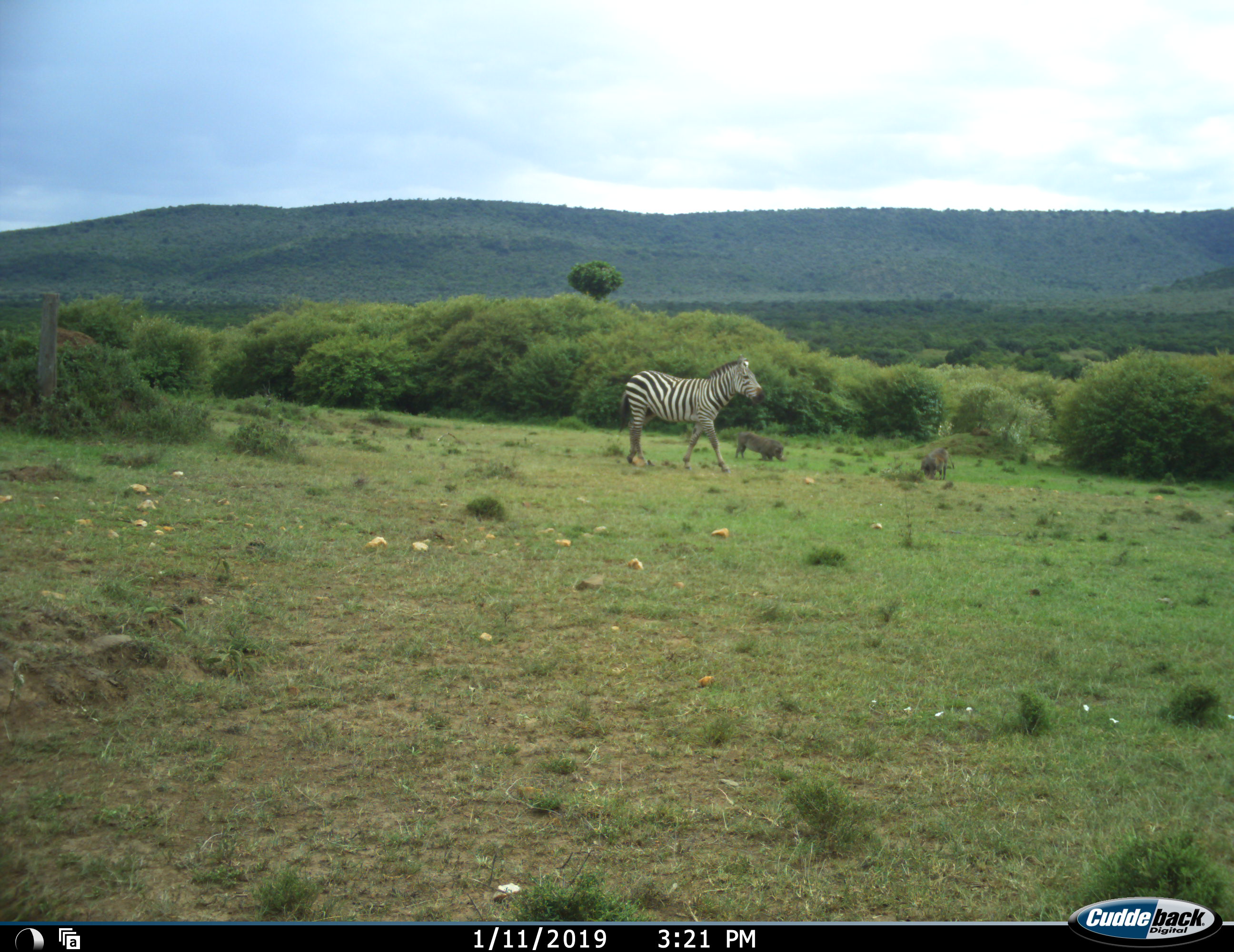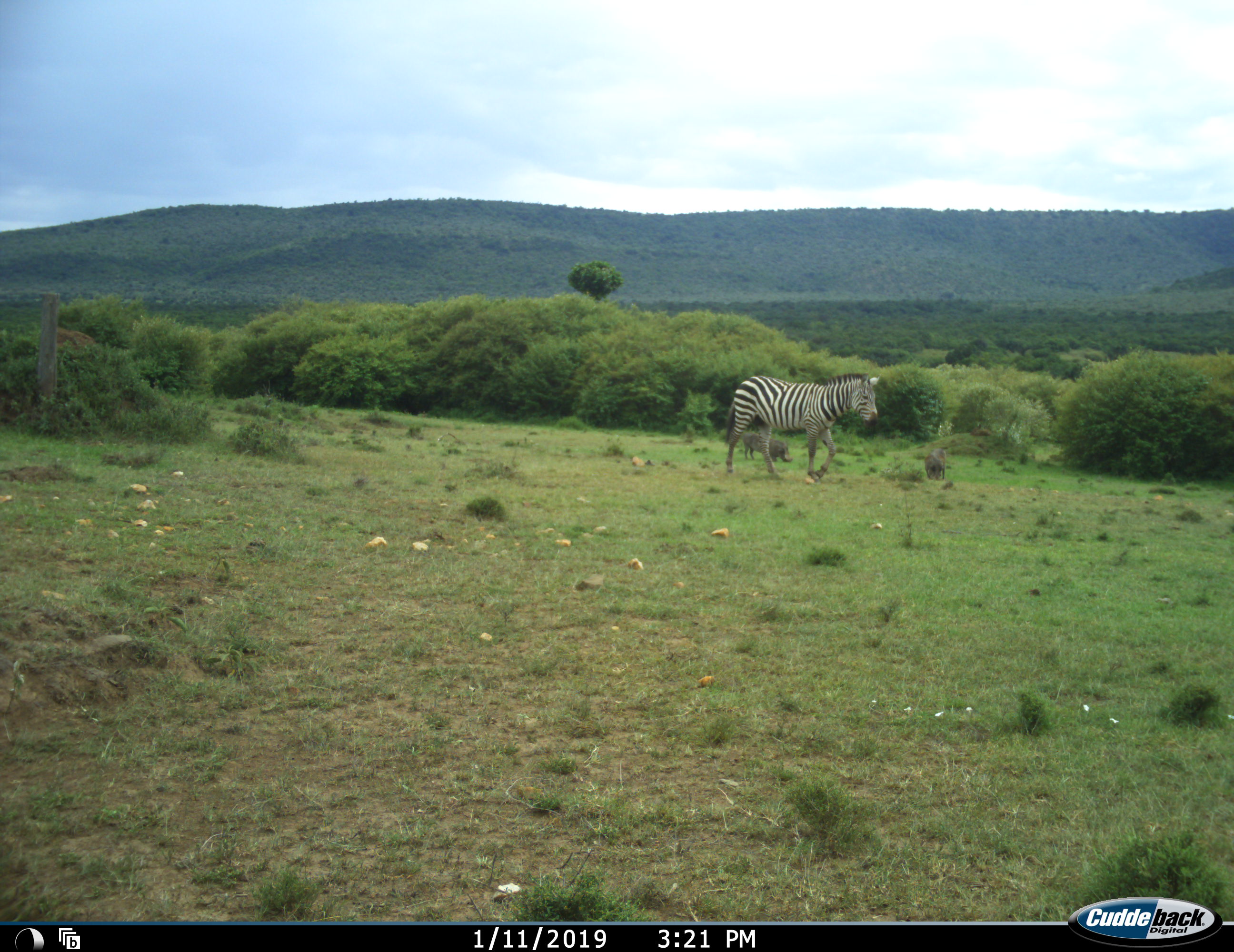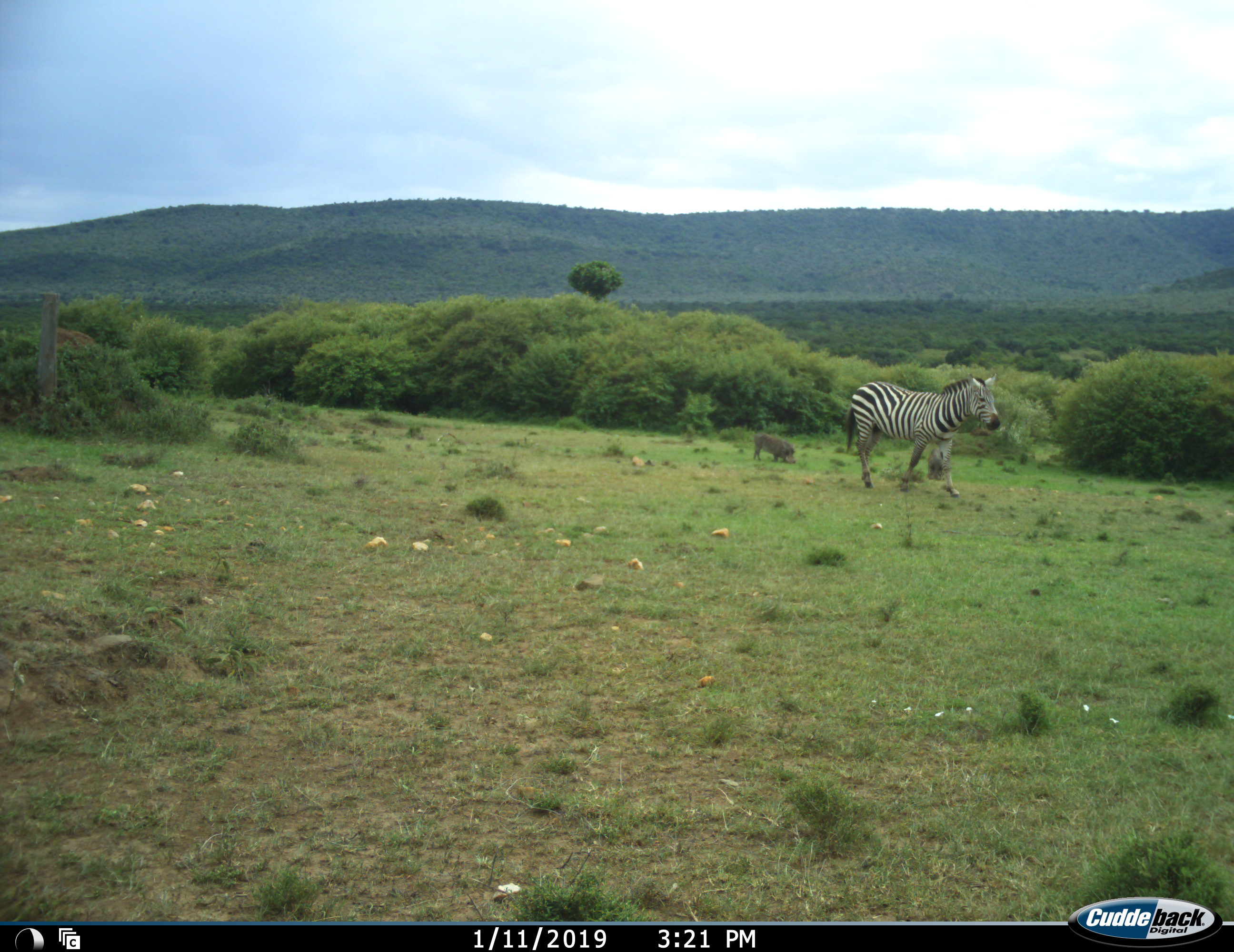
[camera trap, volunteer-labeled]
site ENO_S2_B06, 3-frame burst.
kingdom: Animalia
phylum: Chordata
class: Mammalia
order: Artiodactyla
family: Suidae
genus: Phacochoerus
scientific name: Phacochoerus africanus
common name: warthog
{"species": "warthog (Phacochoerus africanus)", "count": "2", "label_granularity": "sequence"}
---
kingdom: Animalia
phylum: Chordata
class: Mammalia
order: Perissodactyla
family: Equidae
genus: Equus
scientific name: Equus quagga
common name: plains zebra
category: zebraplains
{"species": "zebraplains (plains zebra) (Equus quagga)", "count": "1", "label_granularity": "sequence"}